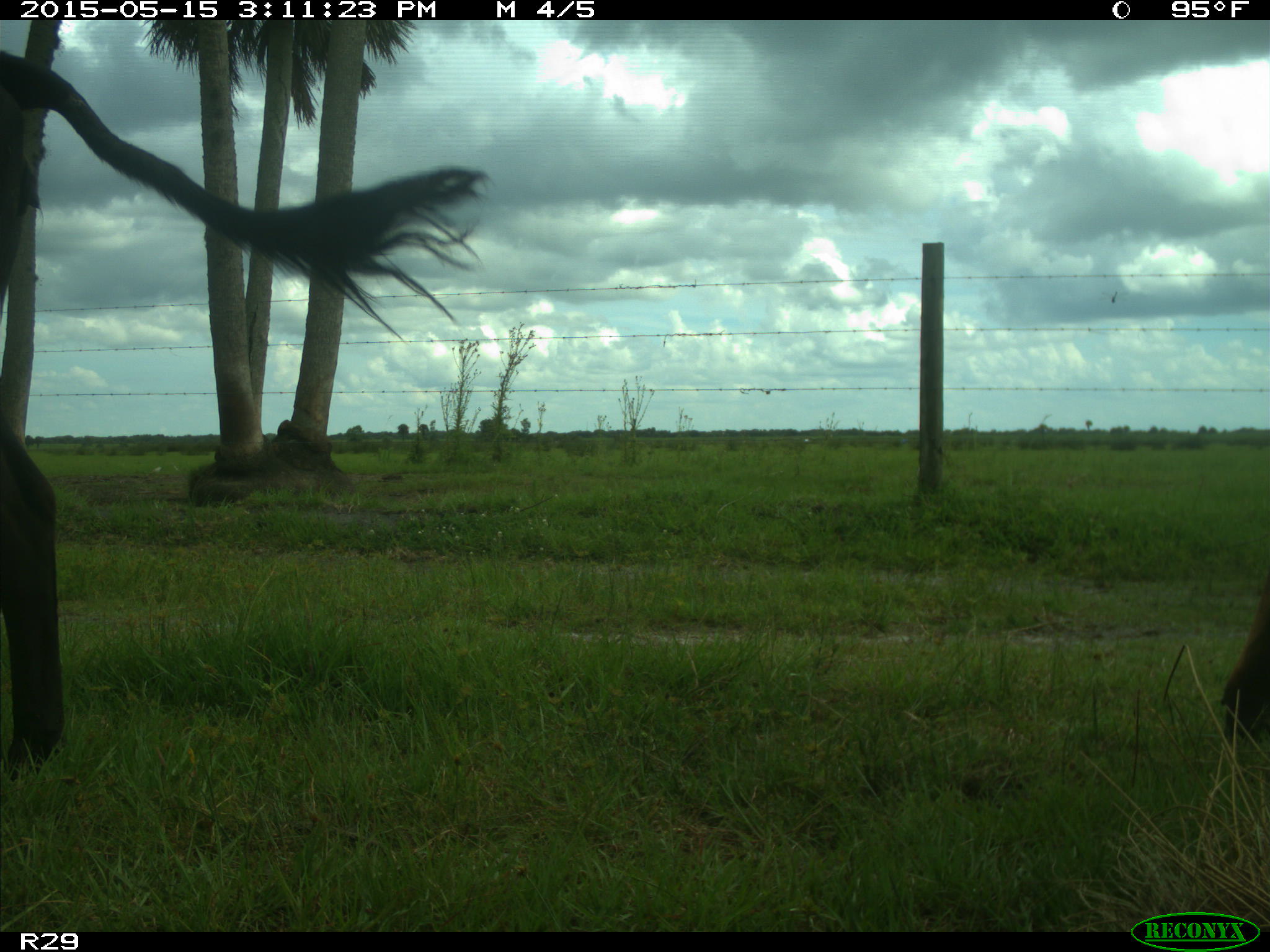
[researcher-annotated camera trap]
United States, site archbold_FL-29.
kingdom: Animalia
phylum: Chordata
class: Mammalia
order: Artiodactyla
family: Bovidae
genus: Bos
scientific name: Bos taurus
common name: domestic cow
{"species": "Bos taurus (domestic cow)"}